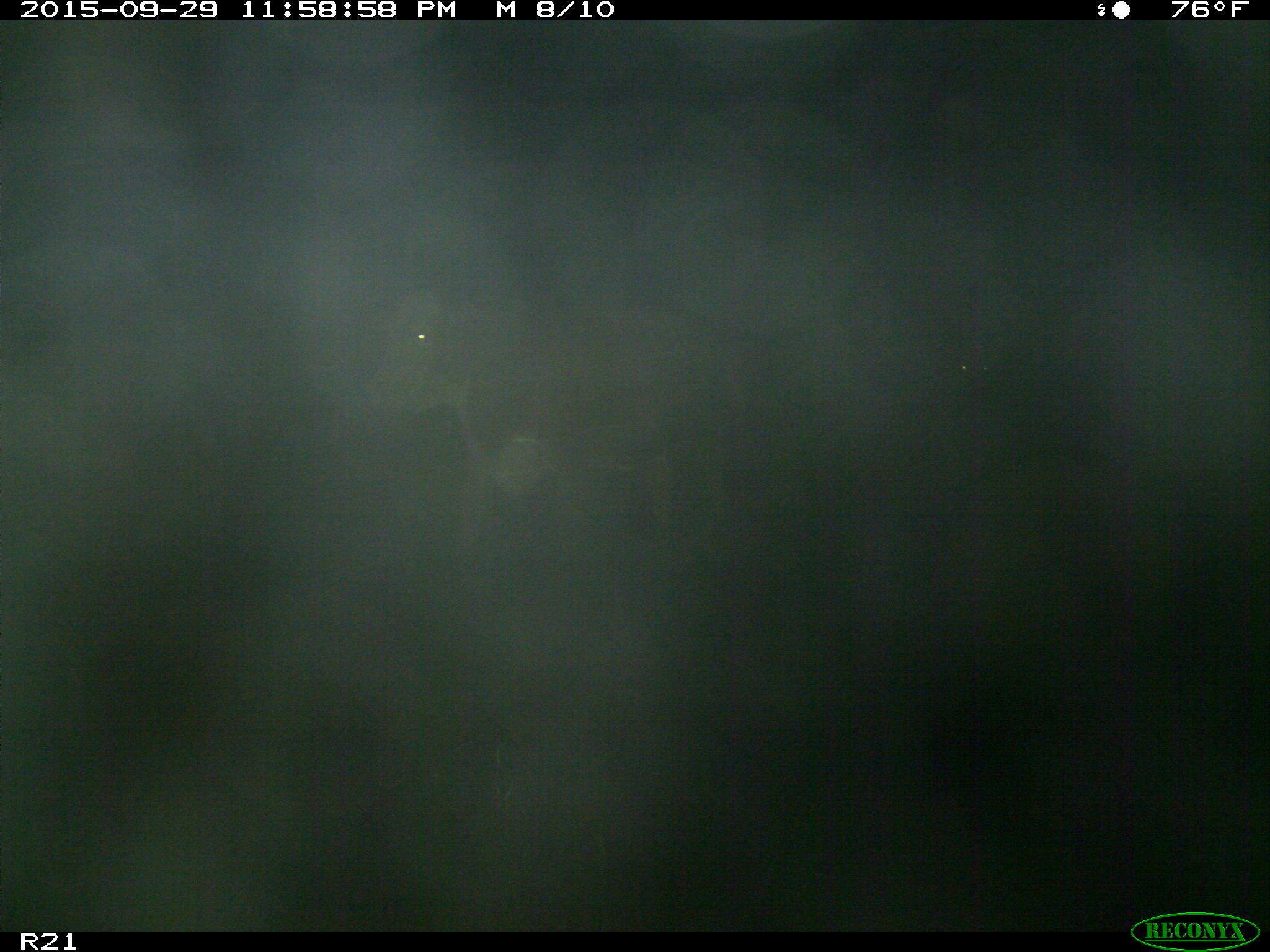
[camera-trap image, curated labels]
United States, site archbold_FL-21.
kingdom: Animalia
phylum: Chordata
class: Mammalia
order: Artiodactyla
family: Bovidae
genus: Bos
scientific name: Bos taurus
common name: domestic cow